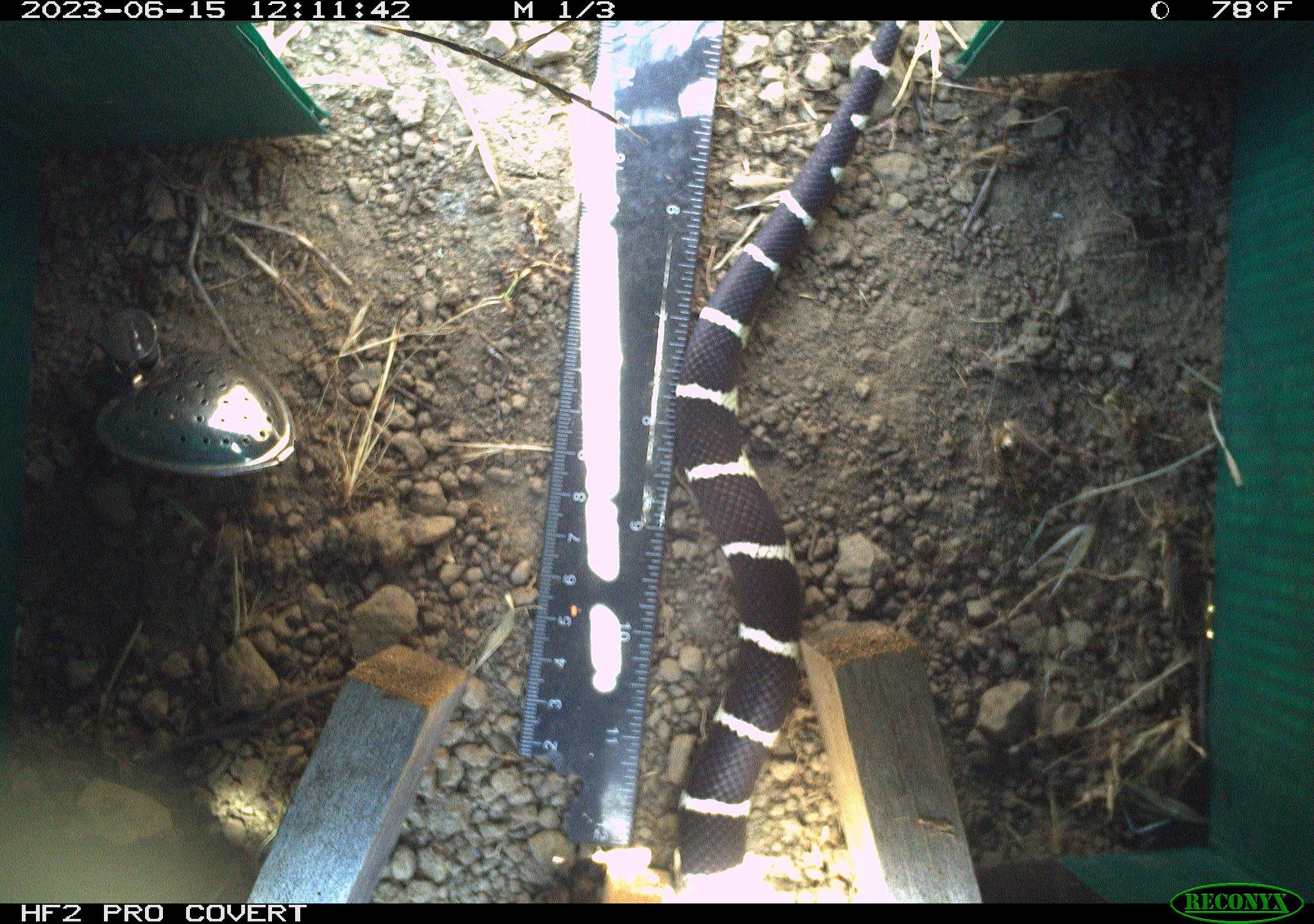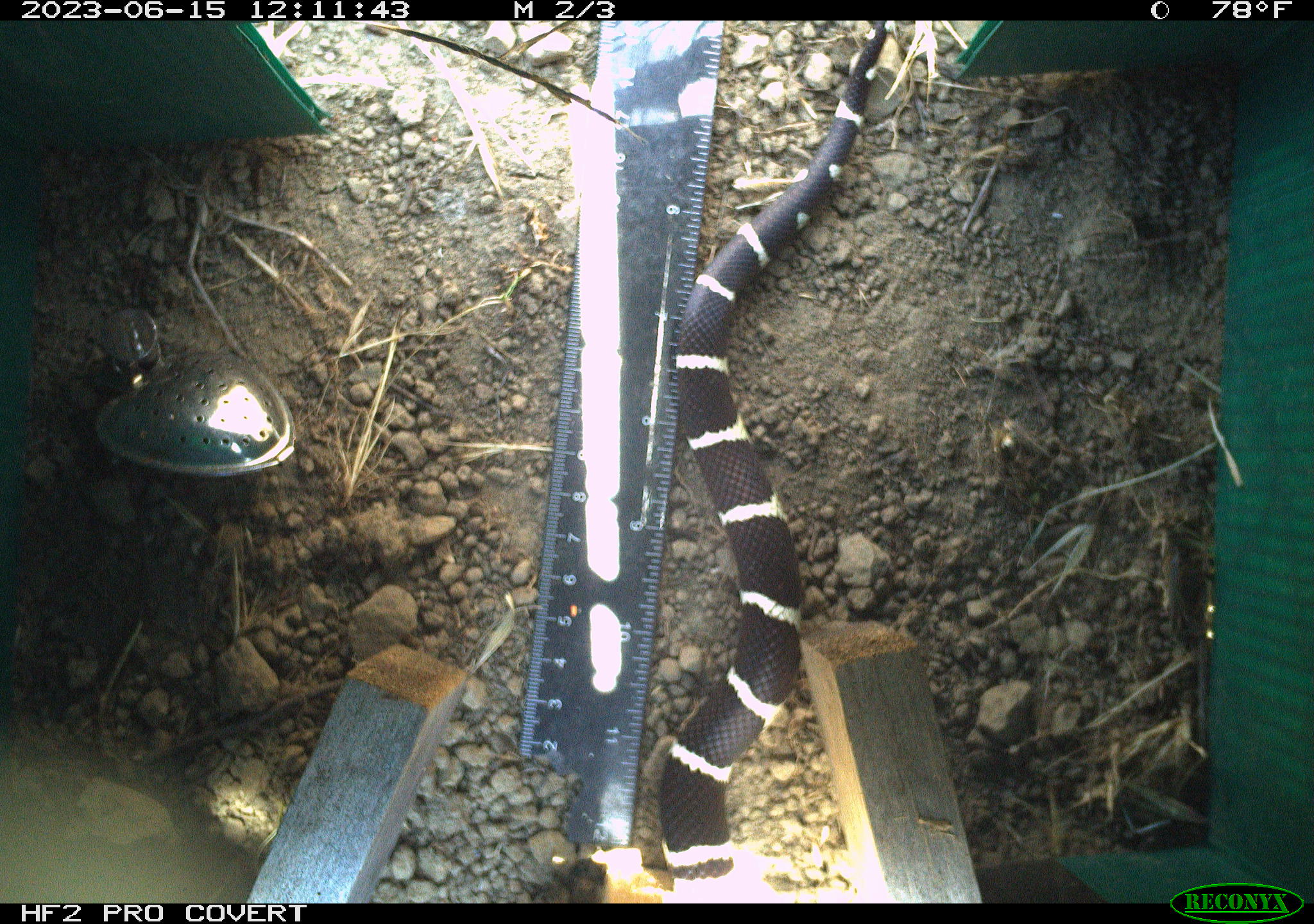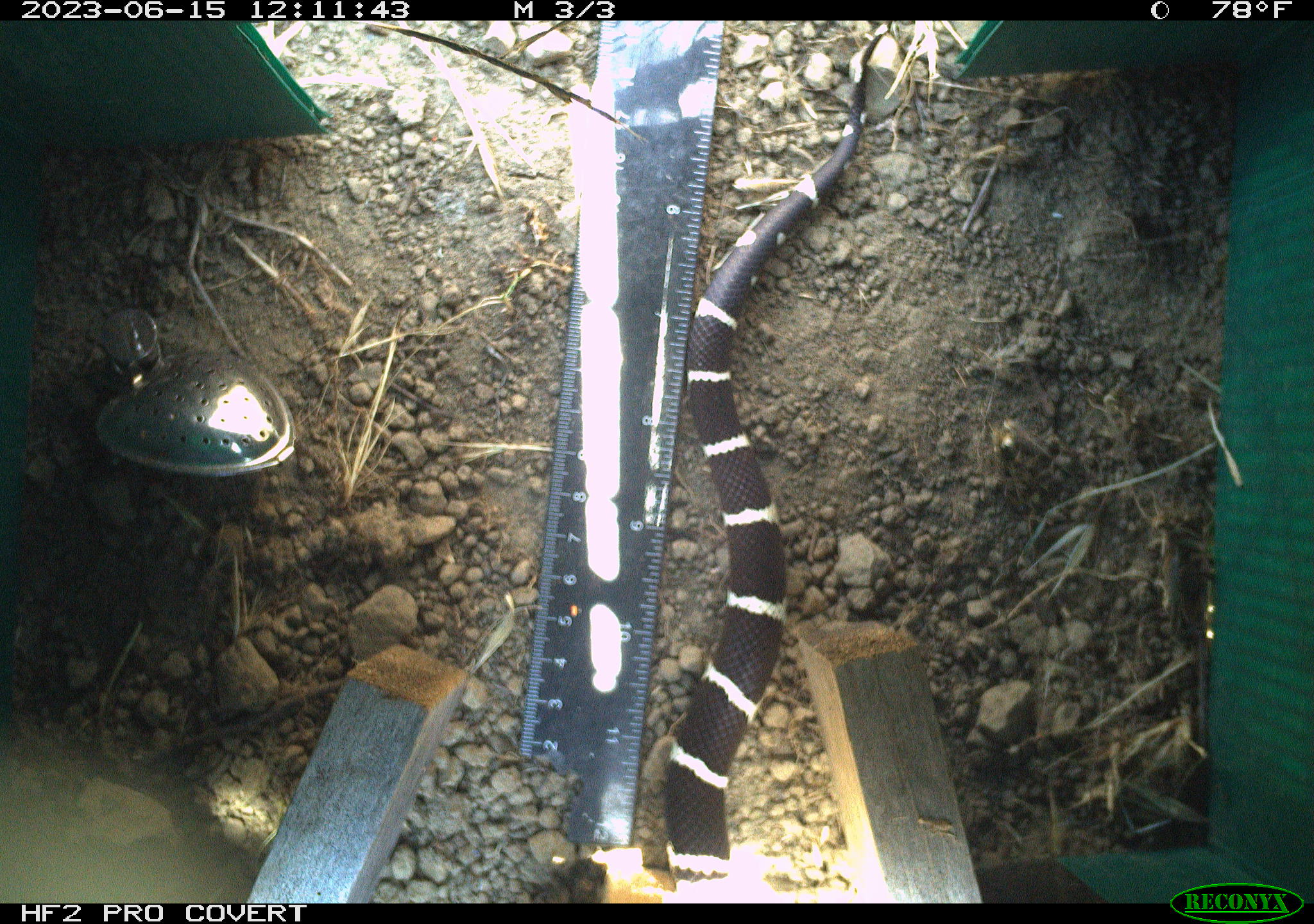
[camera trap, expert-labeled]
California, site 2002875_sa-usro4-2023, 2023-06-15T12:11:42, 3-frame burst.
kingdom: Animalia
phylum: Chordata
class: Reptilia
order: Squamata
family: Colubridae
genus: Lampropeltis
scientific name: Lampropeltis californiae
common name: california kingsnake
California kingsnake (Lampropeltis californiae).